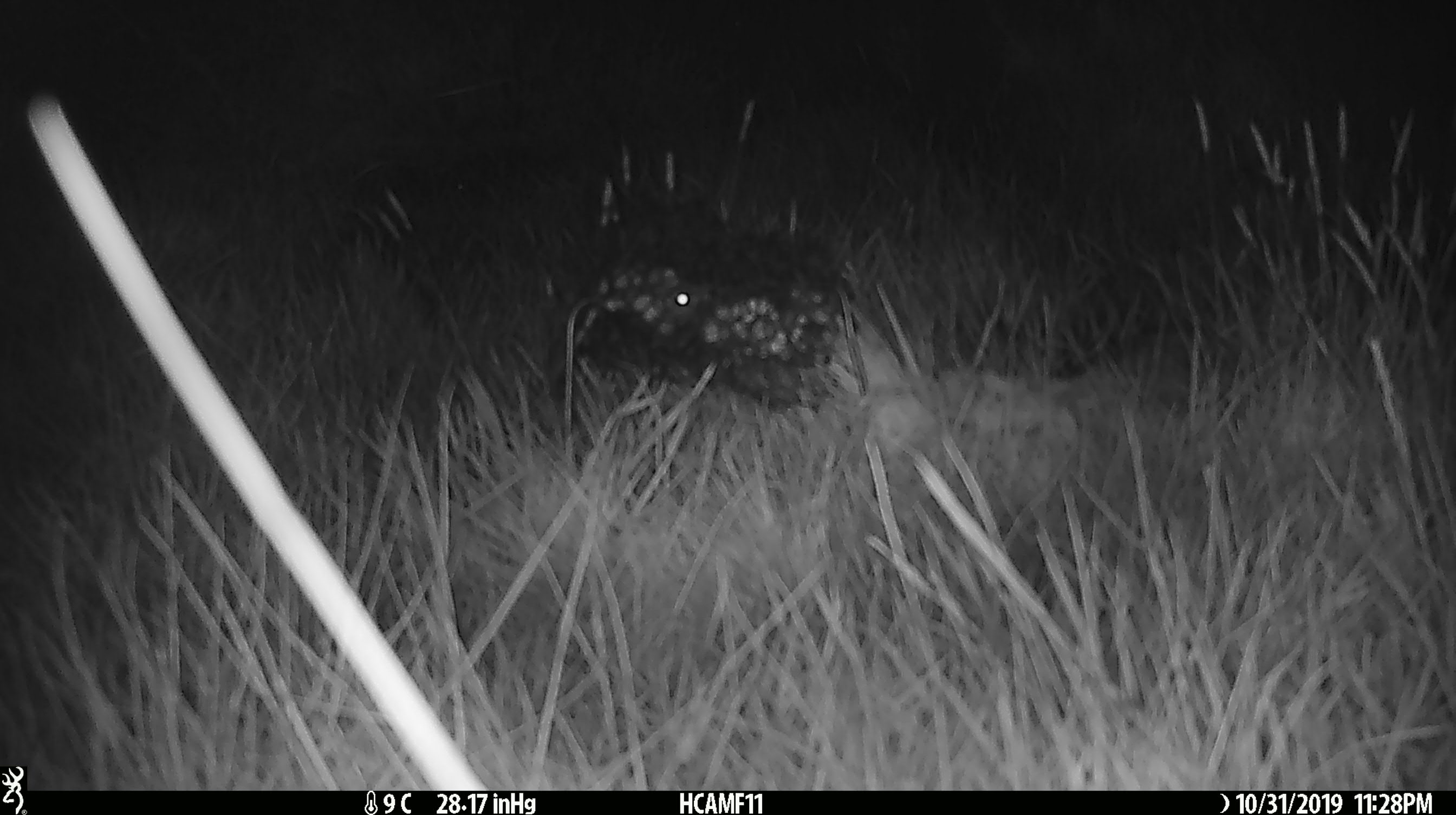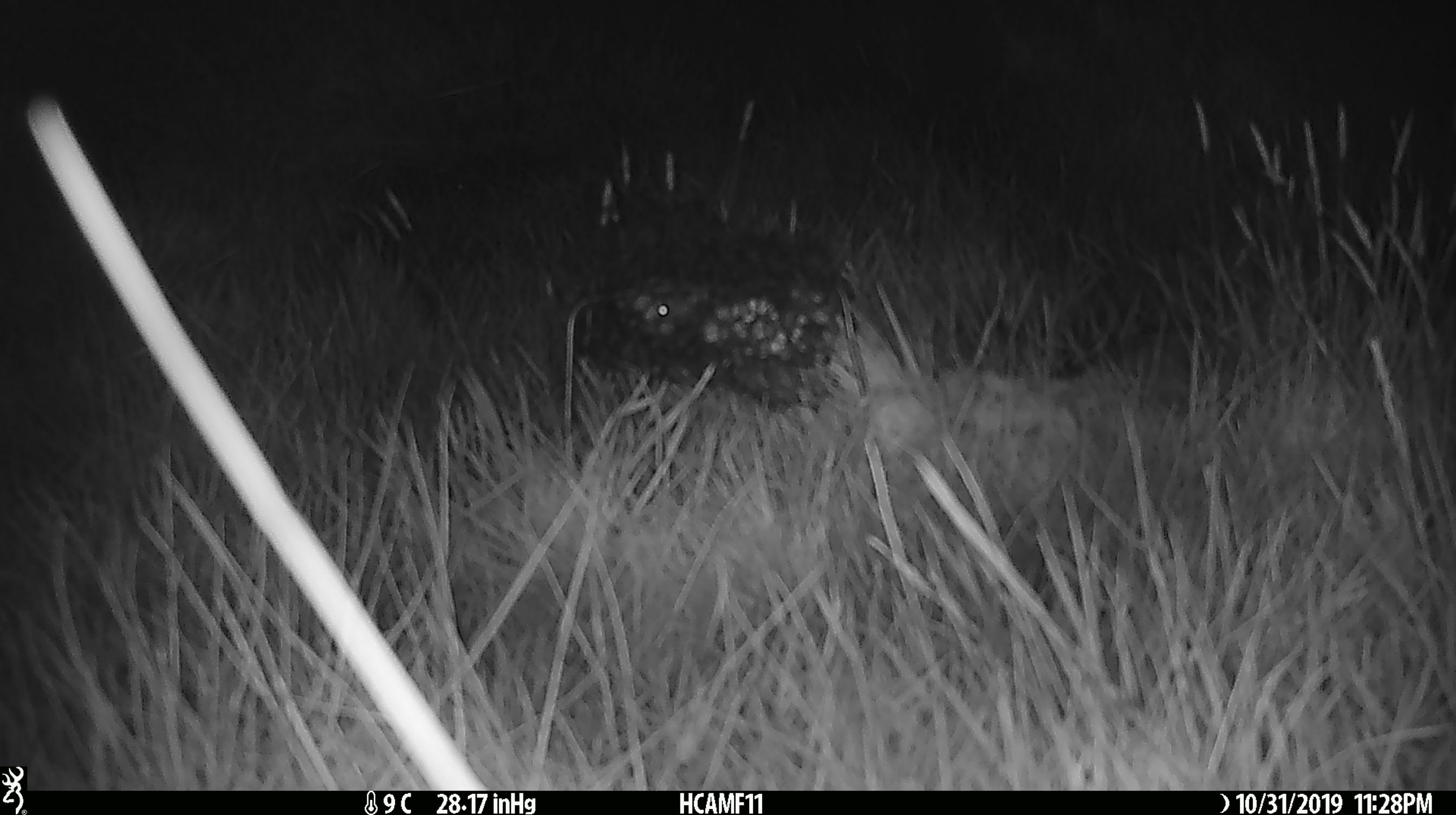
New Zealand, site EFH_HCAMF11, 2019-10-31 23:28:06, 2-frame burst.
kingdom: Animalia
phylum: Chordata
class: Mammalia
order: Rodentia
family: Muridae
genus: Mus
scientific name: Mus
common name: mouse